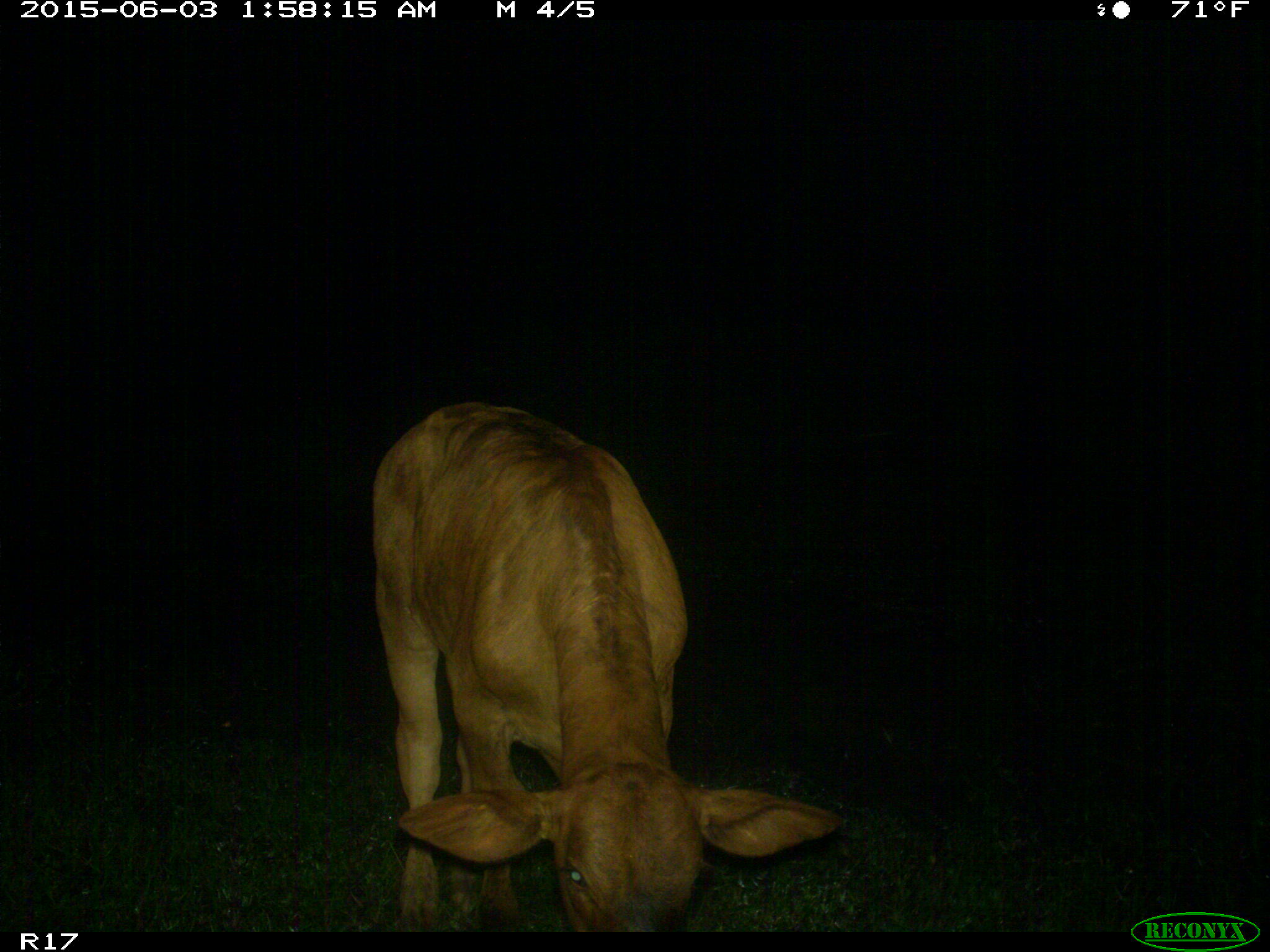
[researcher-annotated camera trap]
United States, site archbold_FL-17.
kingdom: Animalia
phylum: Chordata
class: Mammalia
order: Artiodactyla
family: Bovidae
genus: Bos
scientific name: Bos taurus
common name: domestic cow